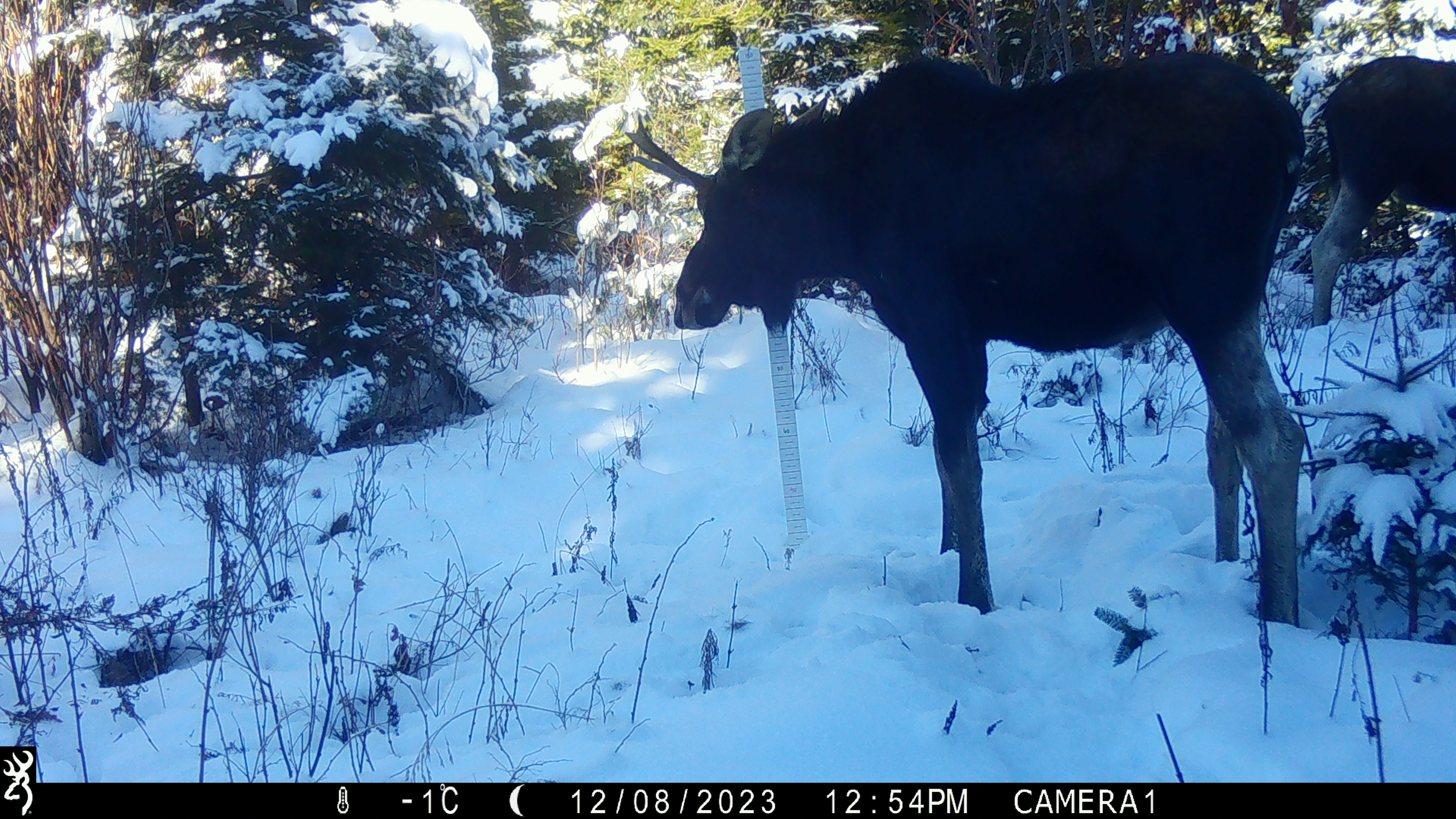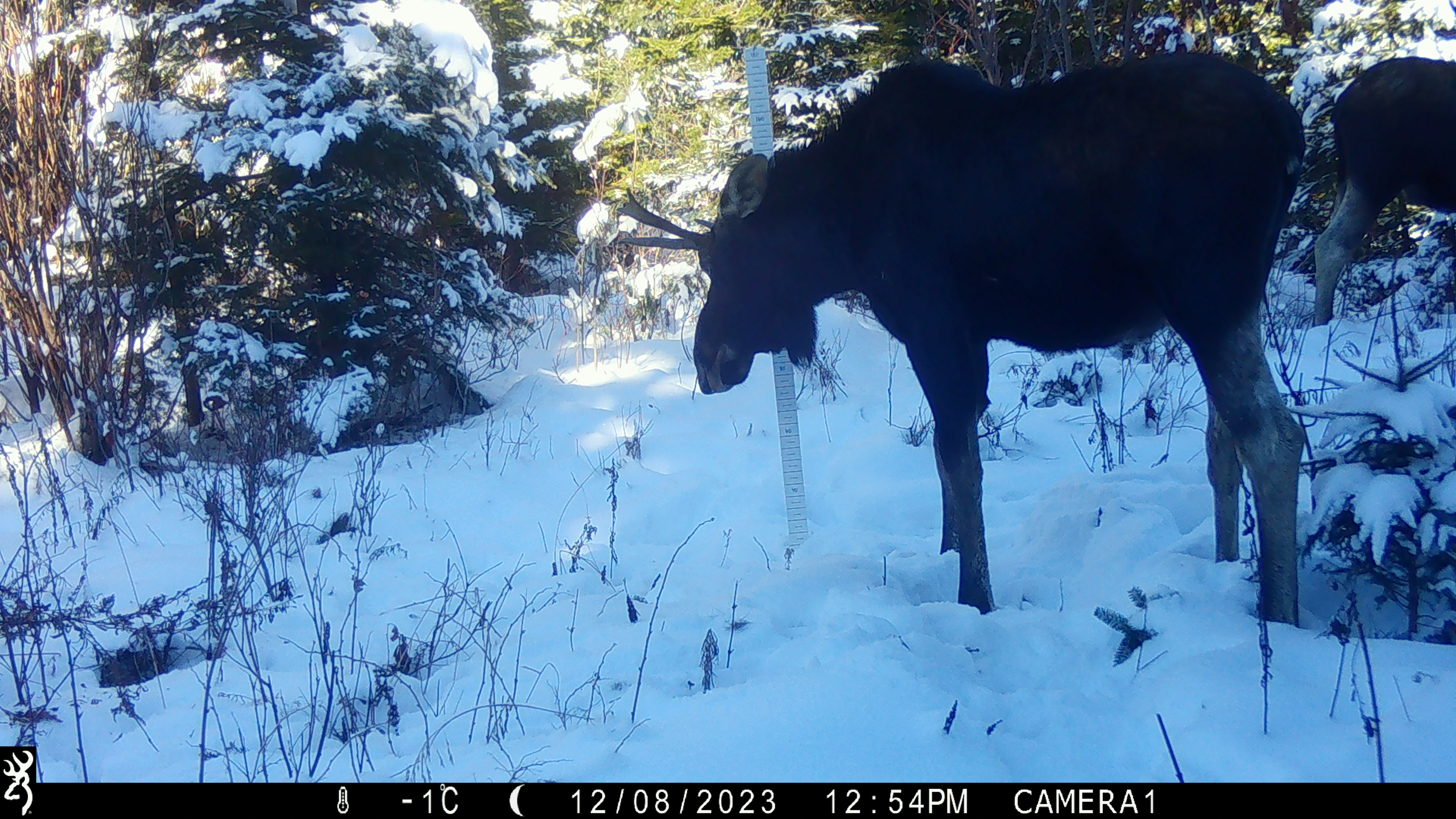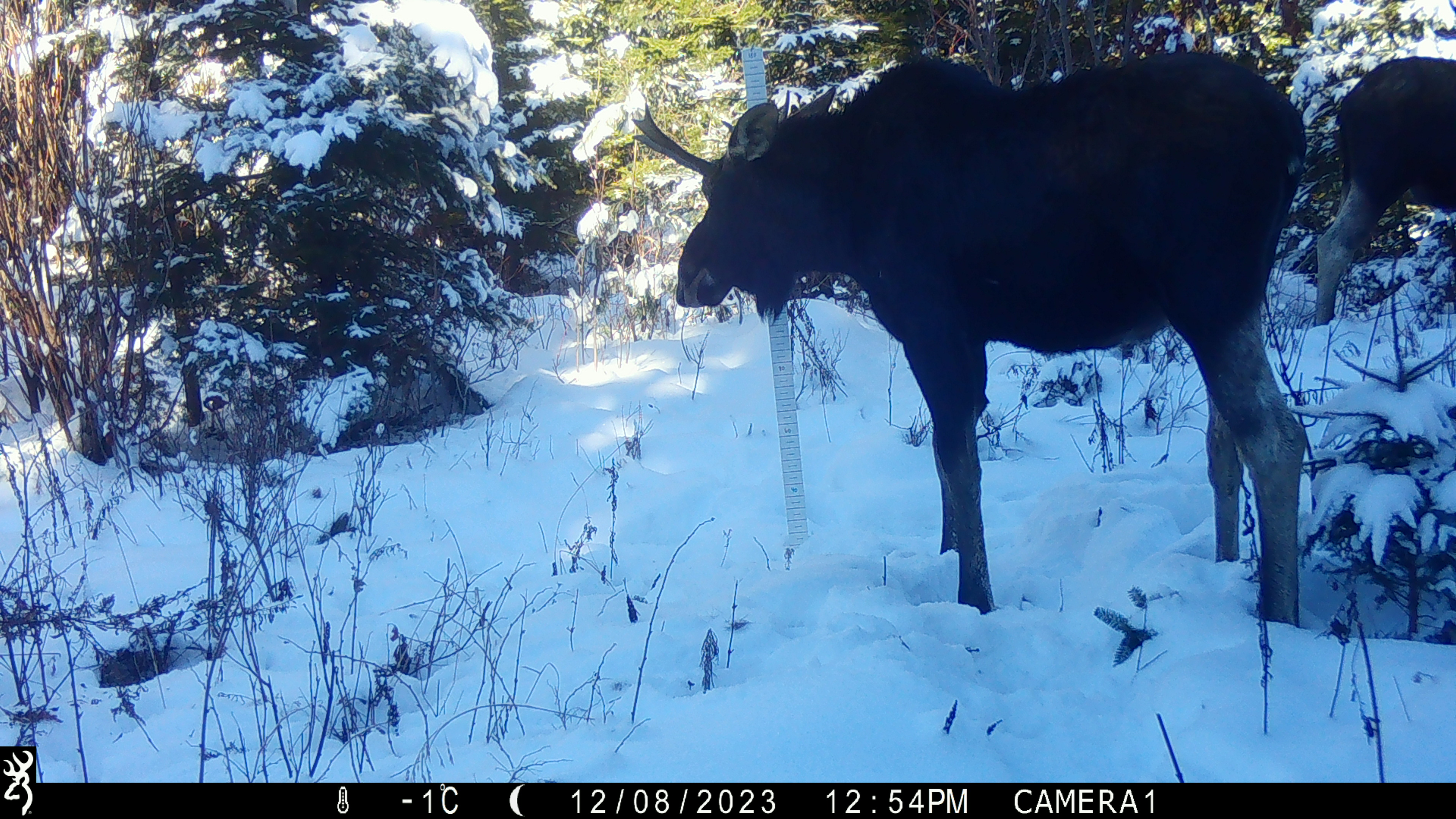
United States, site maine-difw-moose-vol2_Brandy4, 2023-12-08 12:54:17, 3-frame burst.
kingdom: Animalia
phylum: Chordata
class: Mammalia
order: Artiodactyla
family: Cervidae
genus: Alces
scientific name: Alces alces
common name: moose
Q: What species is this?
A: Moose (Alces alces).